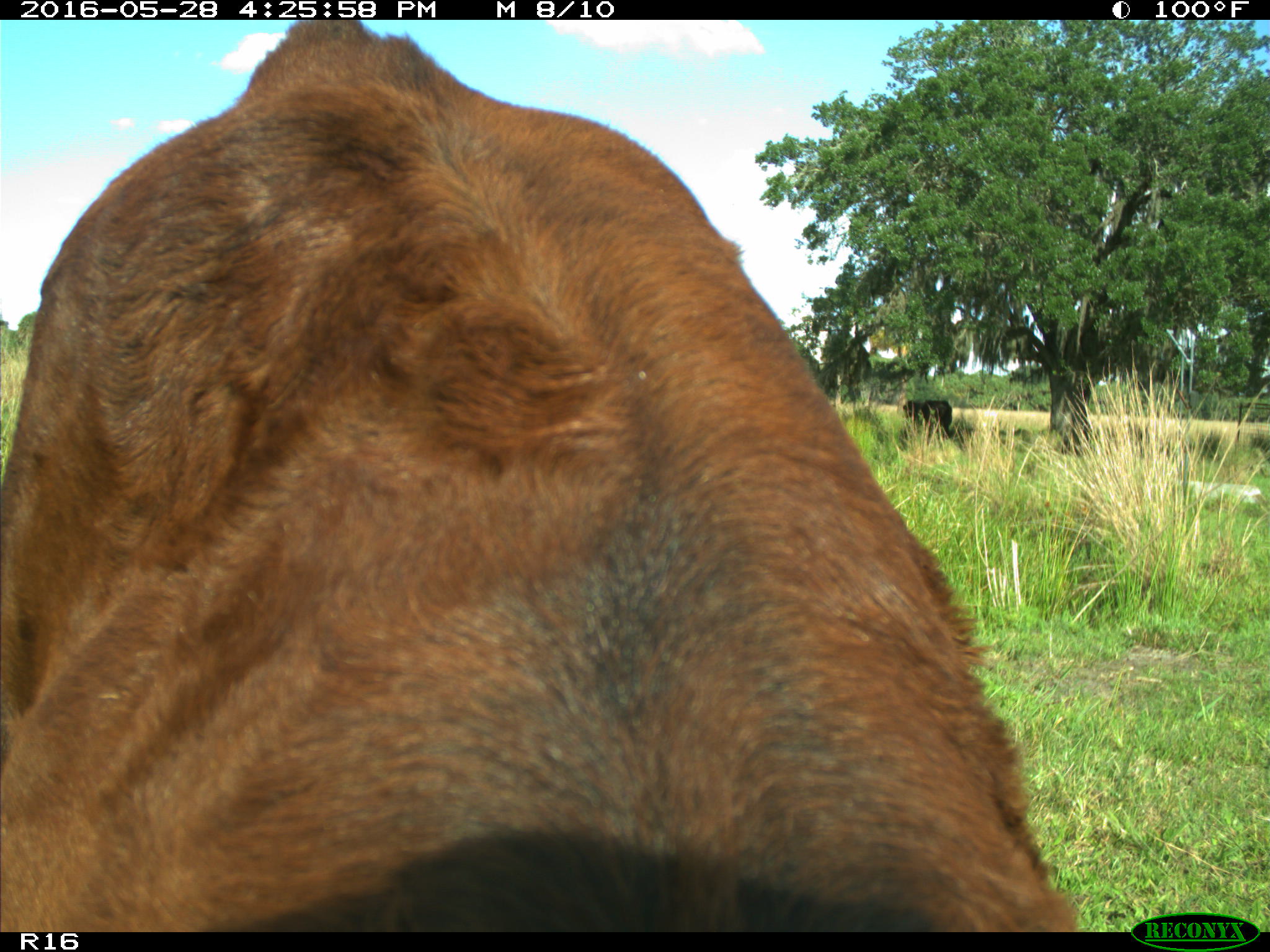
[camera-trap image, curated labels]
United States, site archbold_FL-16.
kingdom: Animalia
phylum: Chordata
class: Mammalia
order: Artiodactyla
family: Bovidae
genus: Bos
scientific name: Bos taurus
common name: domestic cow